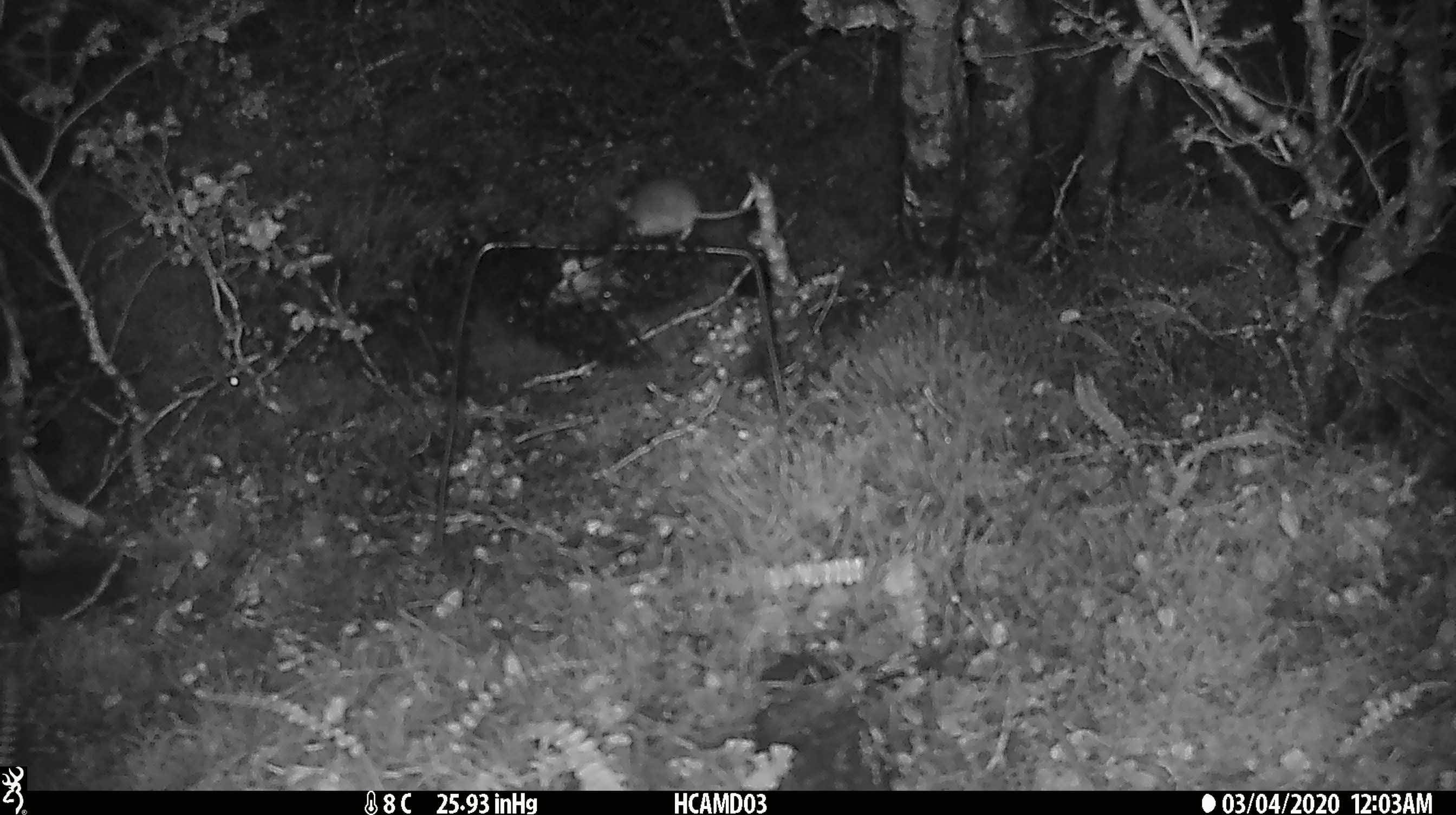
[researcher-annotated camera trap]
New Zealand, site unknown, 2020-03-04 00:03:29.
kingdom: Animalia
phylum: Chordata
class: Mammalia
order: Rodentia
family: Muridae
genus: Mus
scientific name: Mus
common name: mouse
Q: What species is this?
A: Mouse (Mus).